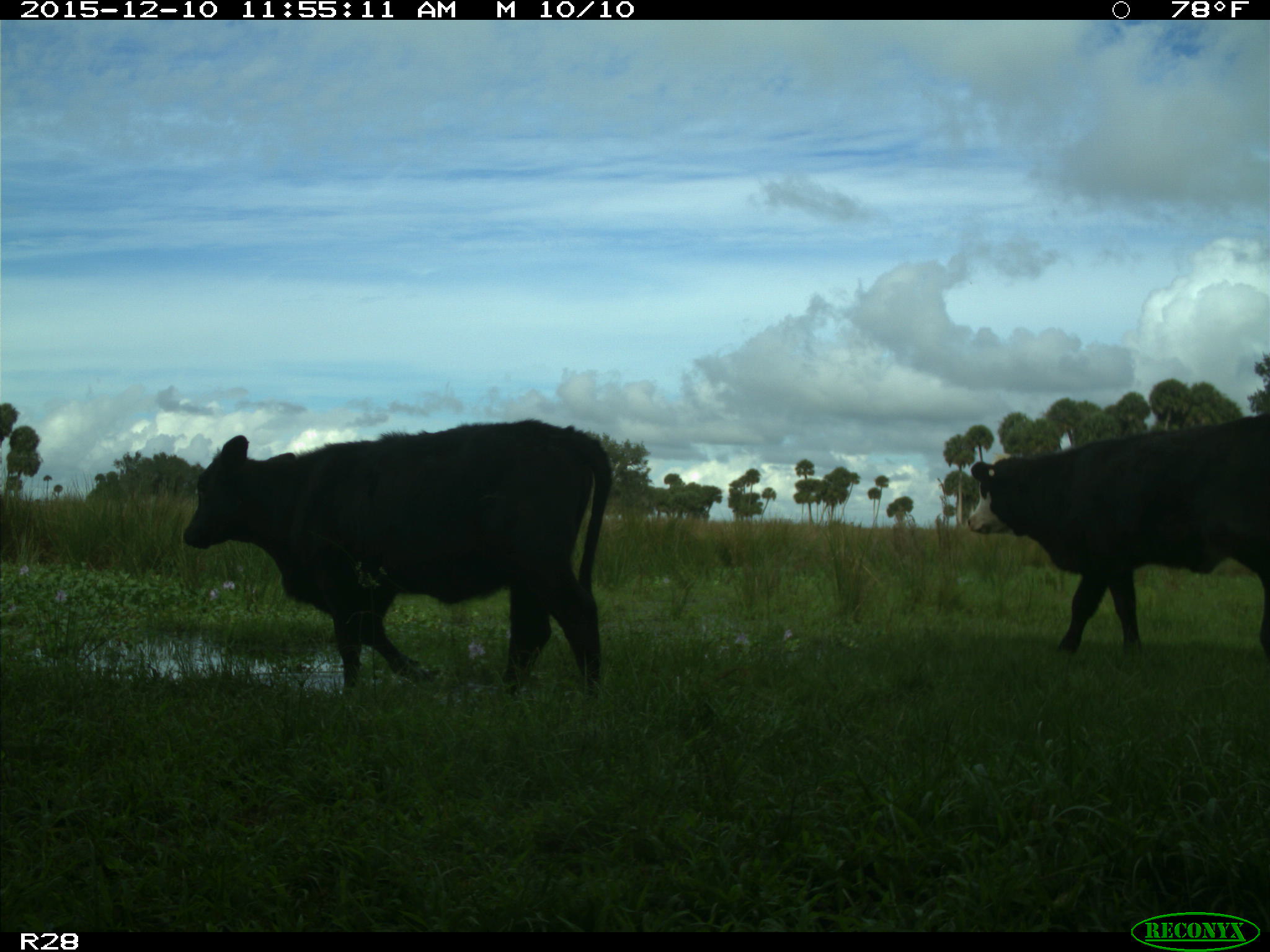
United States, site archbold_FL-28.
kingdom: Animalia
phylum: Chordata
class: Mammalia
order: Artiodactyla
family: Bovidae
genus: Bos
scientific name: Bos taurus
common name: domestic cow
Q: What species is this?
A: Bos taurus (domestic cow).